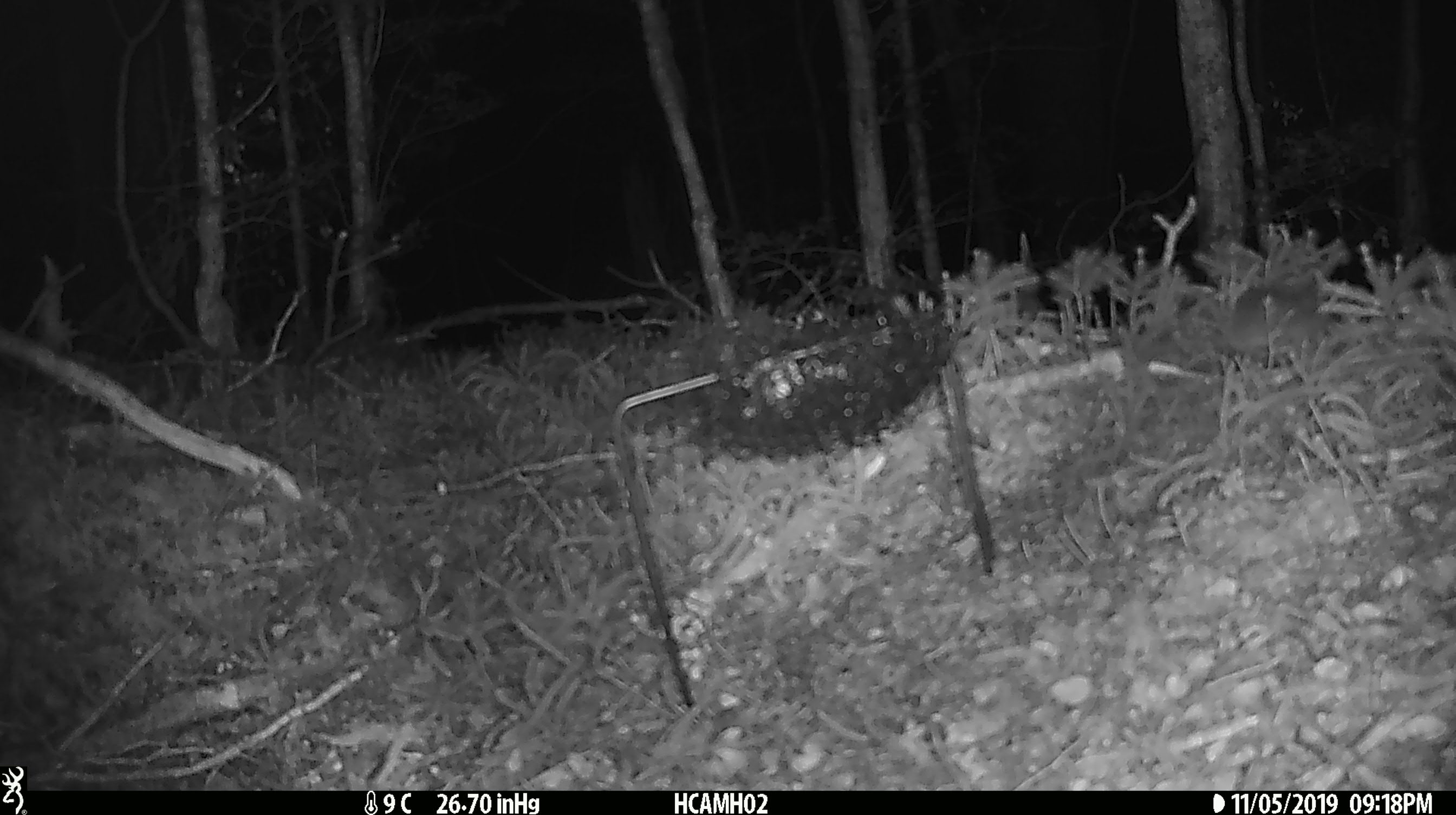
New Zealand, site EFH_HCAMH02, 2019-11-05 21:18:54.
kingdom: Animalia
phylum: Chordata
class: Mammalia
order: Rodentia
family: Muridae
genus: Mus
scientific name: Mus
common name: mouse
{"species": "mouse (Mus)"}